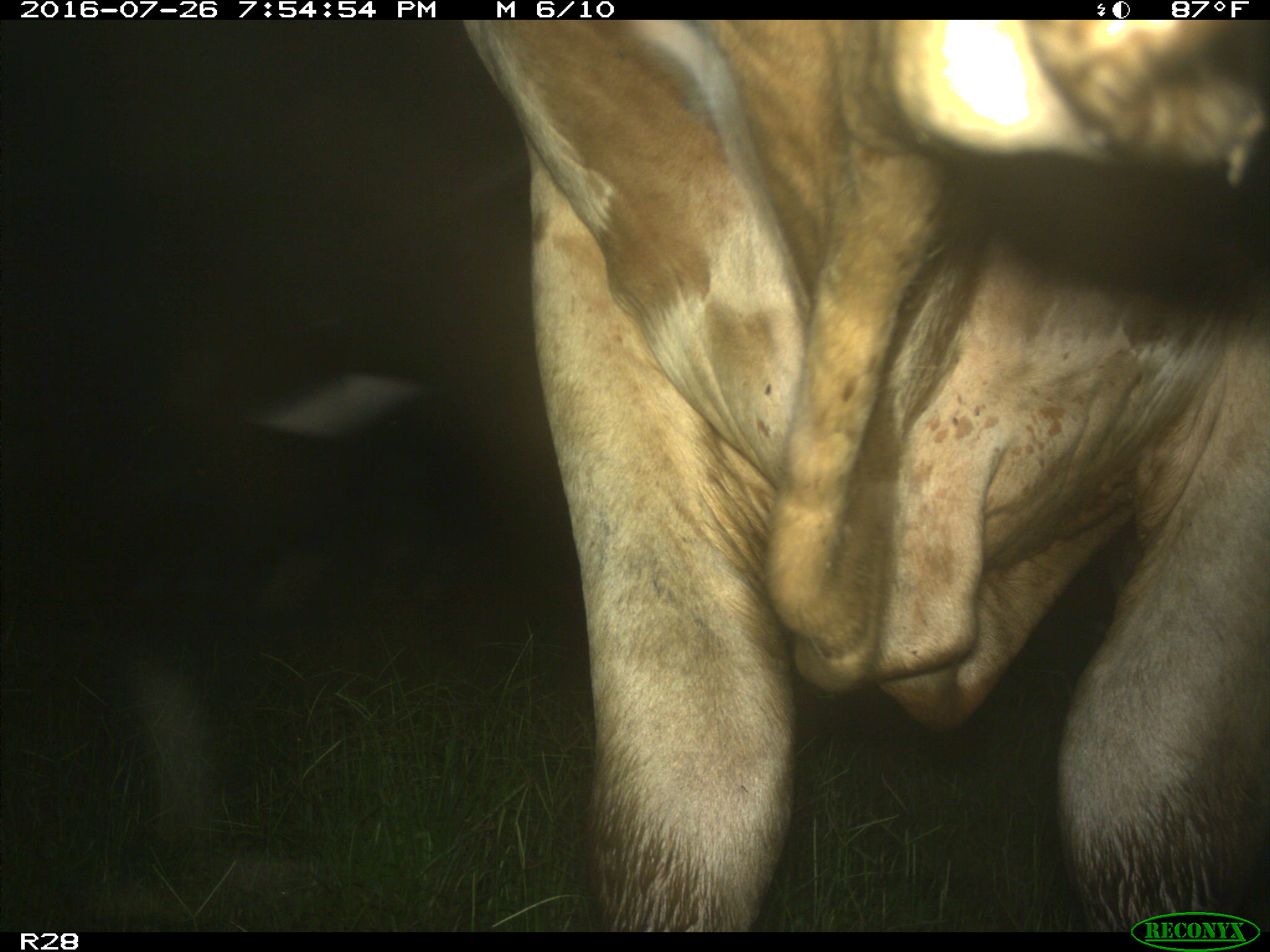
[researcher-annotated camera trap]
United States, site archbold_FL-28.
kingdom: Animalia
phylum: Chordata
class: Mammalia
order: Artiodactyla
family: Bovidae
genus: Bos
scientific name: Bos taurus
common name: domestic cow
Bos taurus (domestic cow).